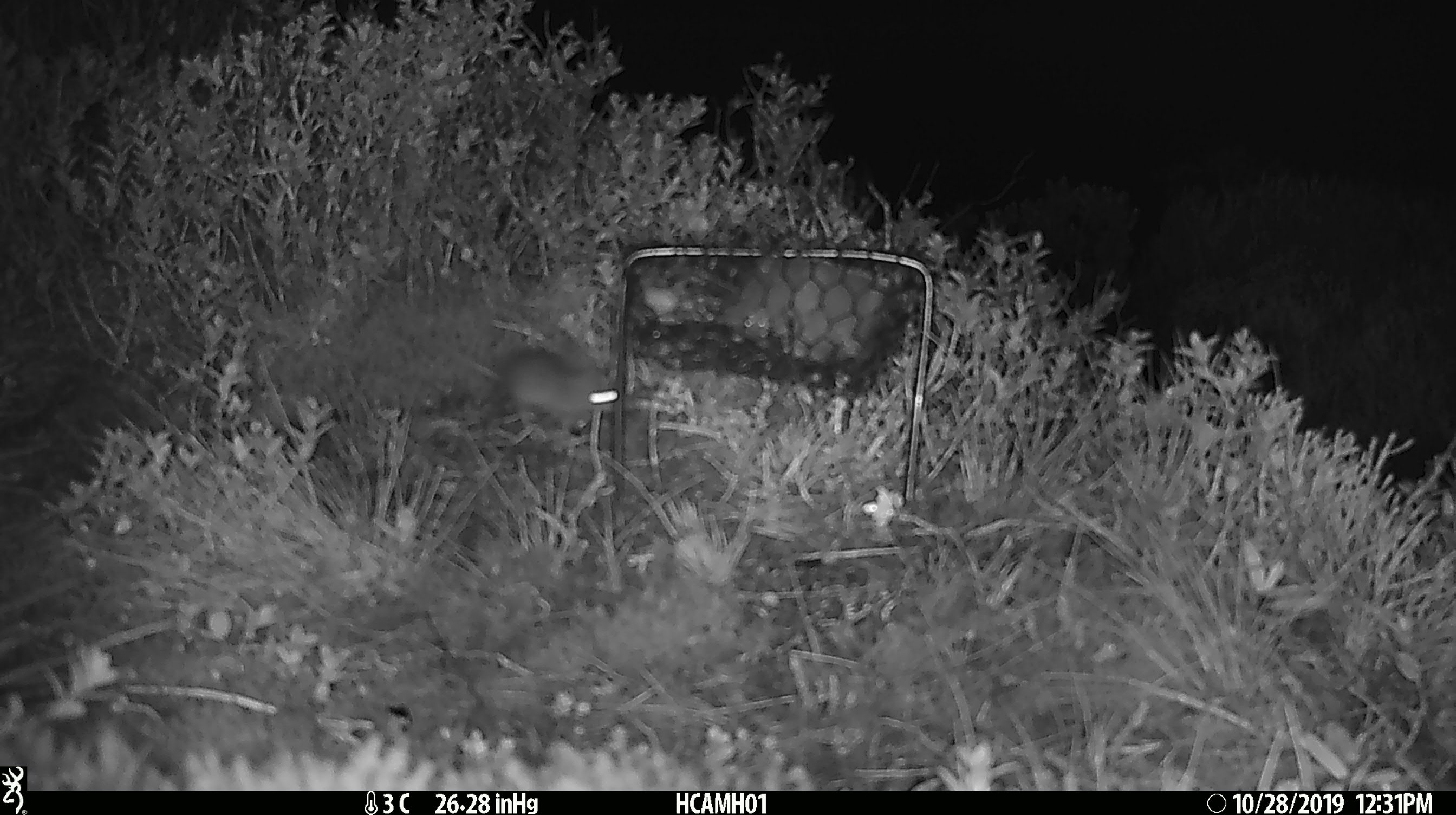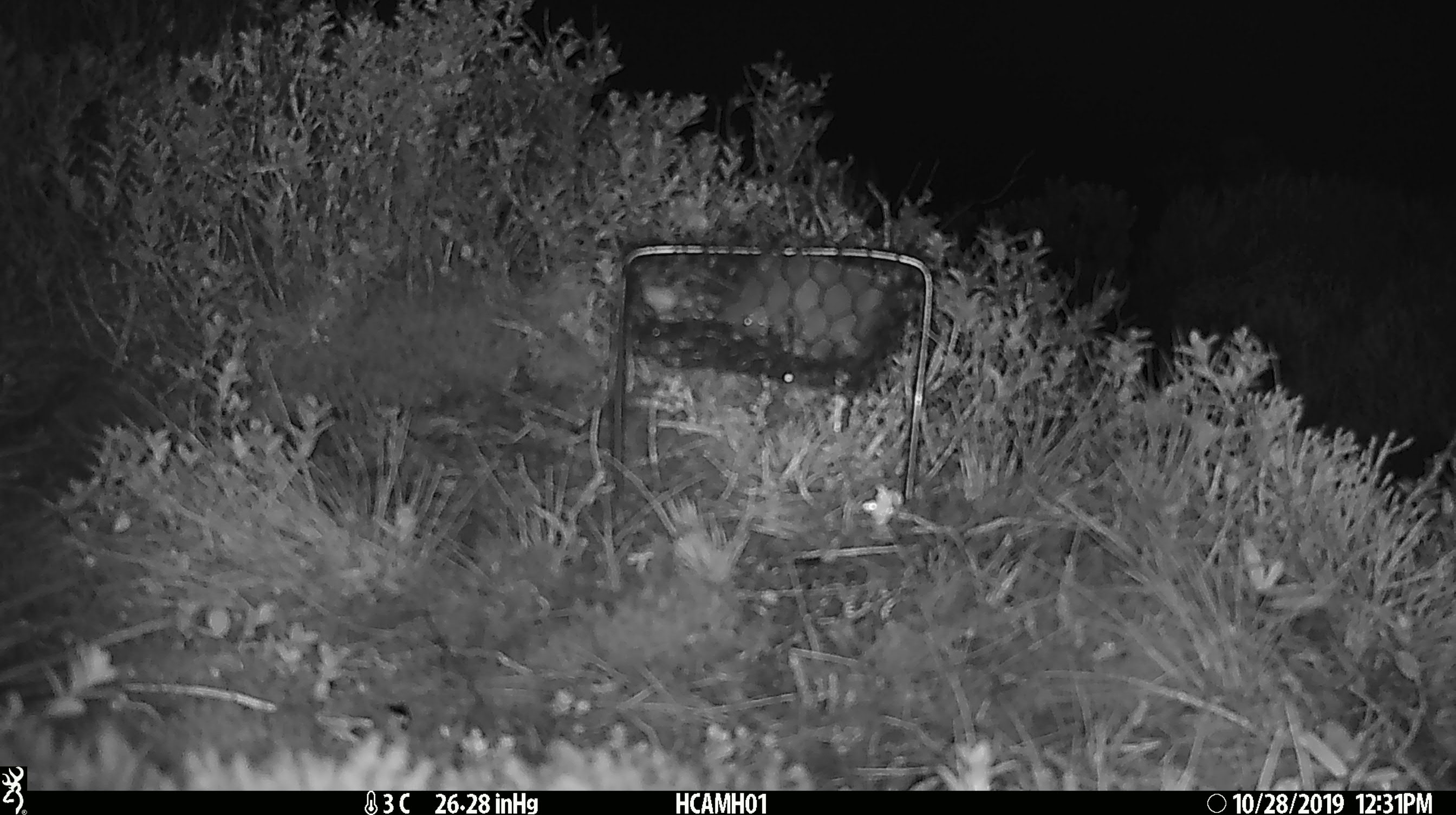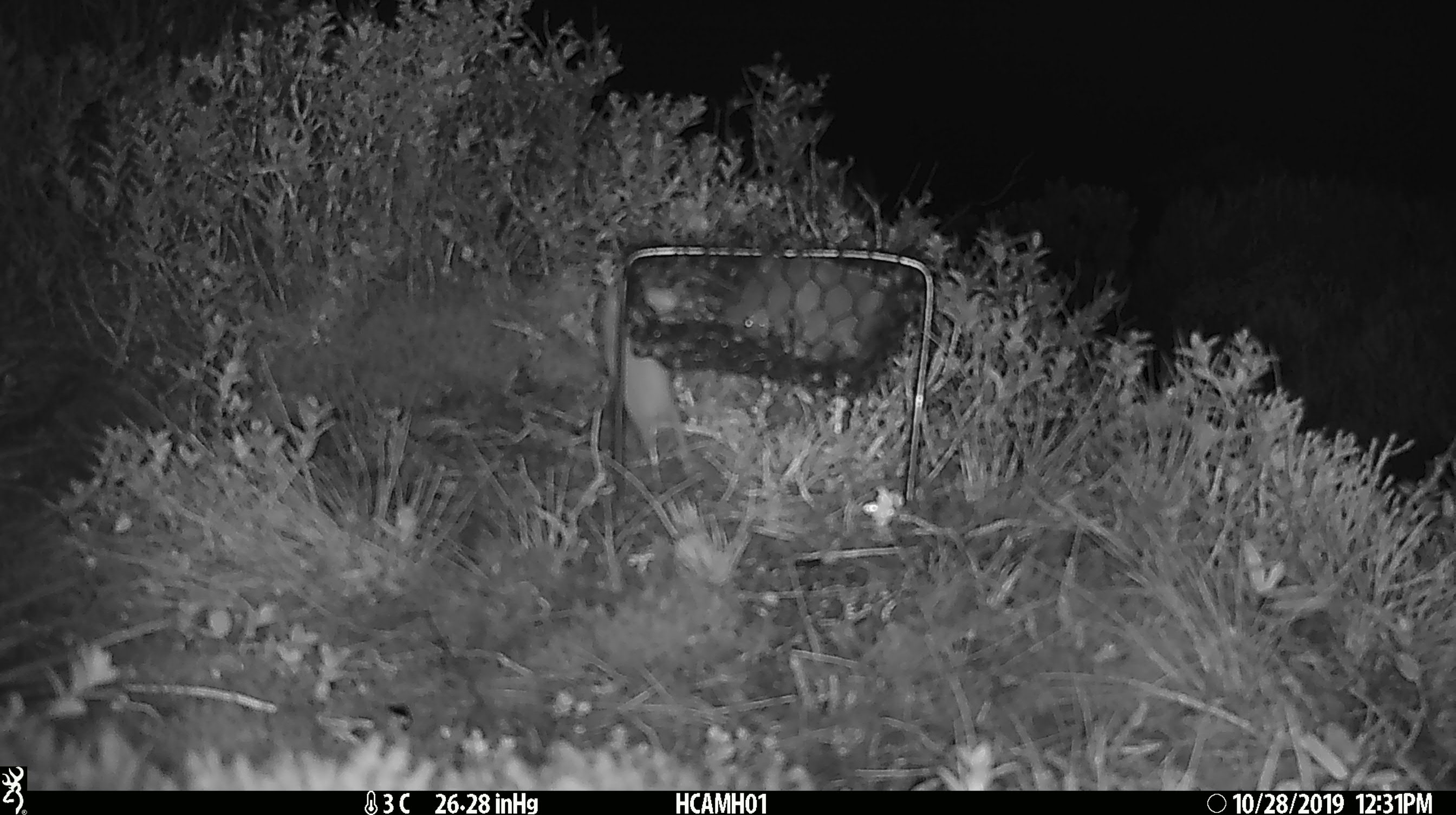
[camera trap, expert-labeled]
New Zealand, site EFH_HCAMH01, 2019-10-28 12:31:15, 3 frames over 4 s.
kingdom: Animalia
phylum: Chordata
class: Mammalia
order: Rodentia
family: Muridae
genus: Mus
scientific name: Mus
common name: mouse